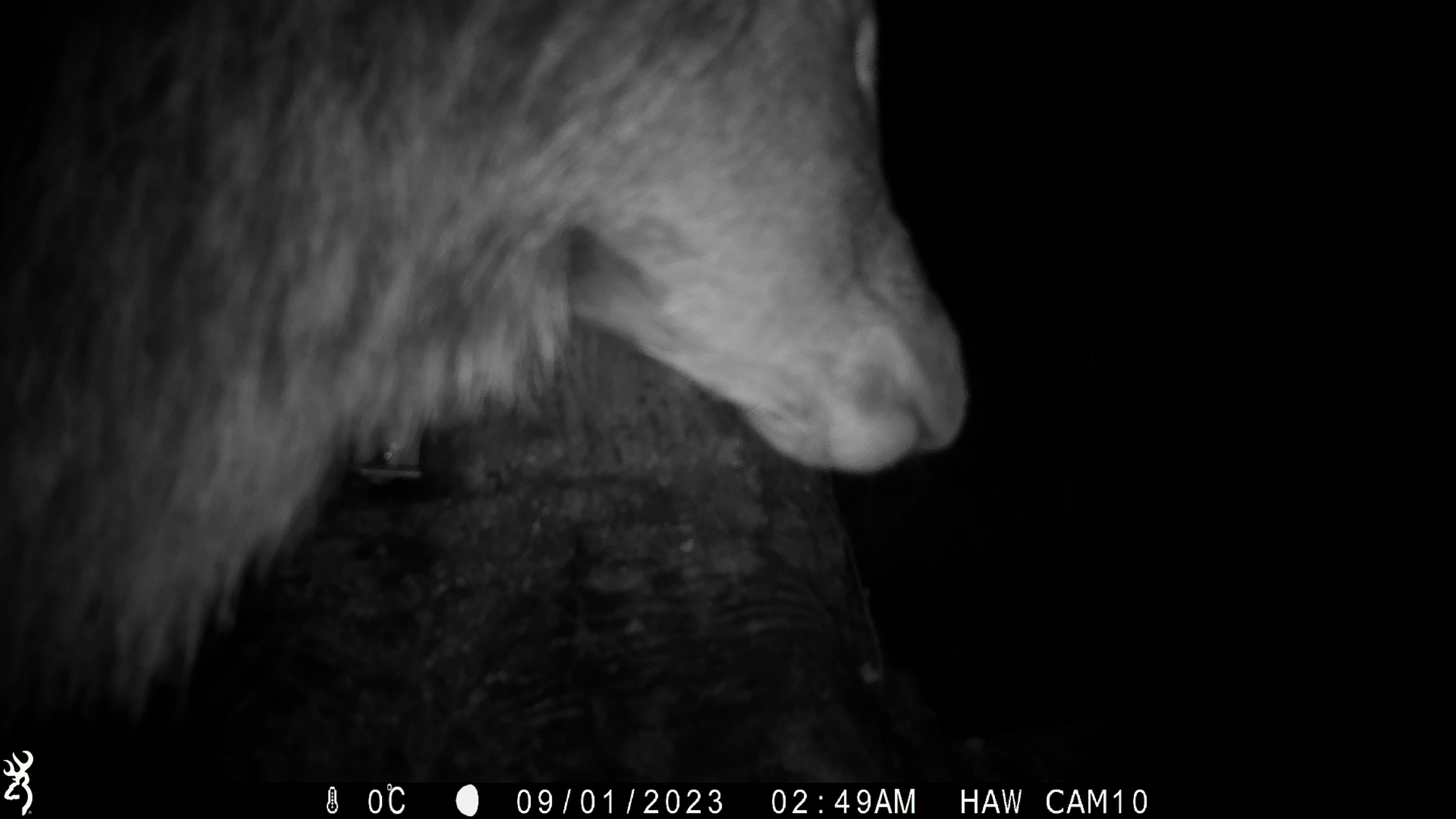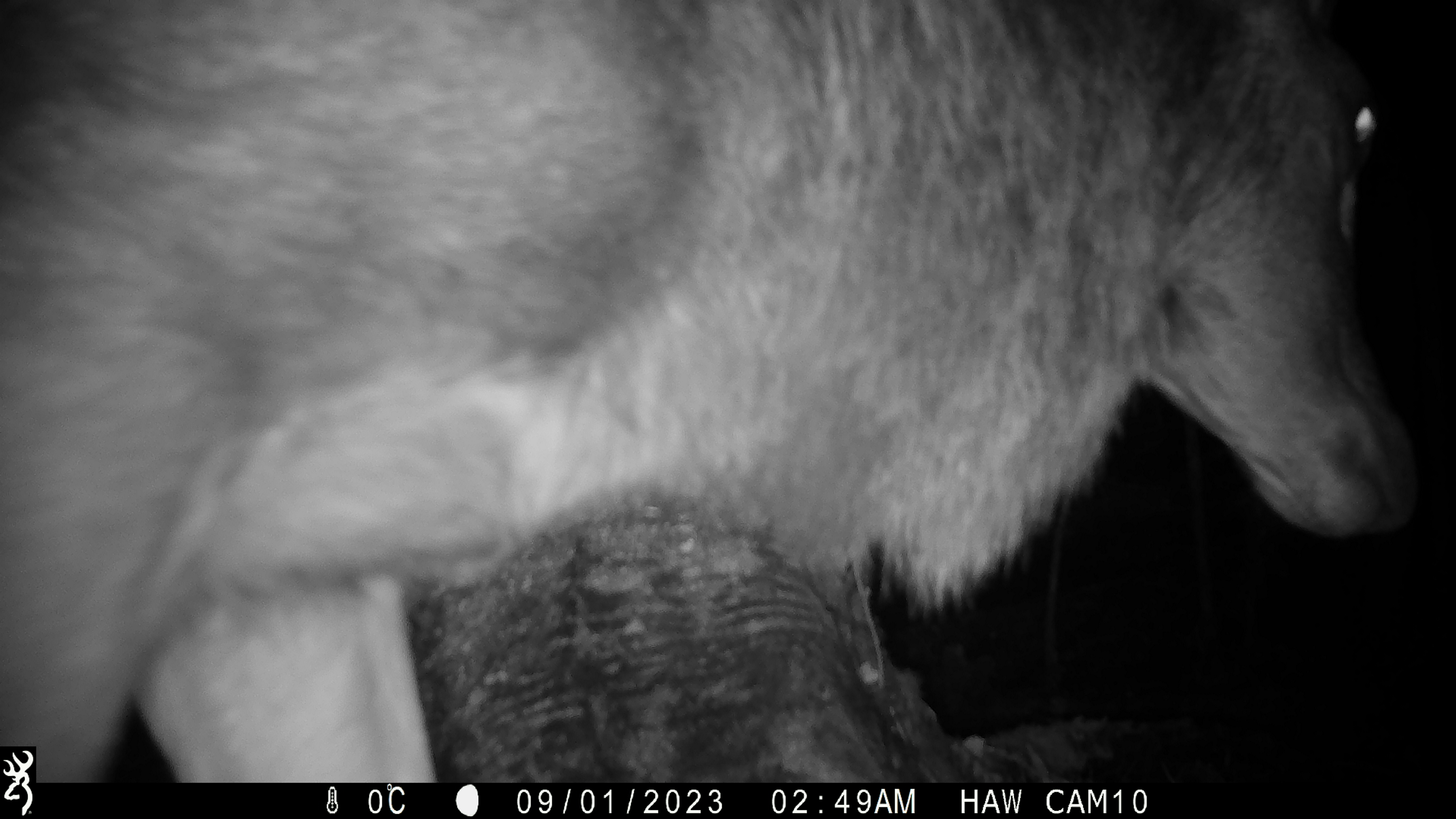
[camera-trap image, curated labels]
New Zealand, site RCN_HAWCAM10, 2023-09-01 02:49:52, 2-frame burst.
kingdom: Animalia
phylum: Chordata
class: Mammalia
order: Artiodactyla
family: Cervidae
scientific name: Cervidae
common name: deer